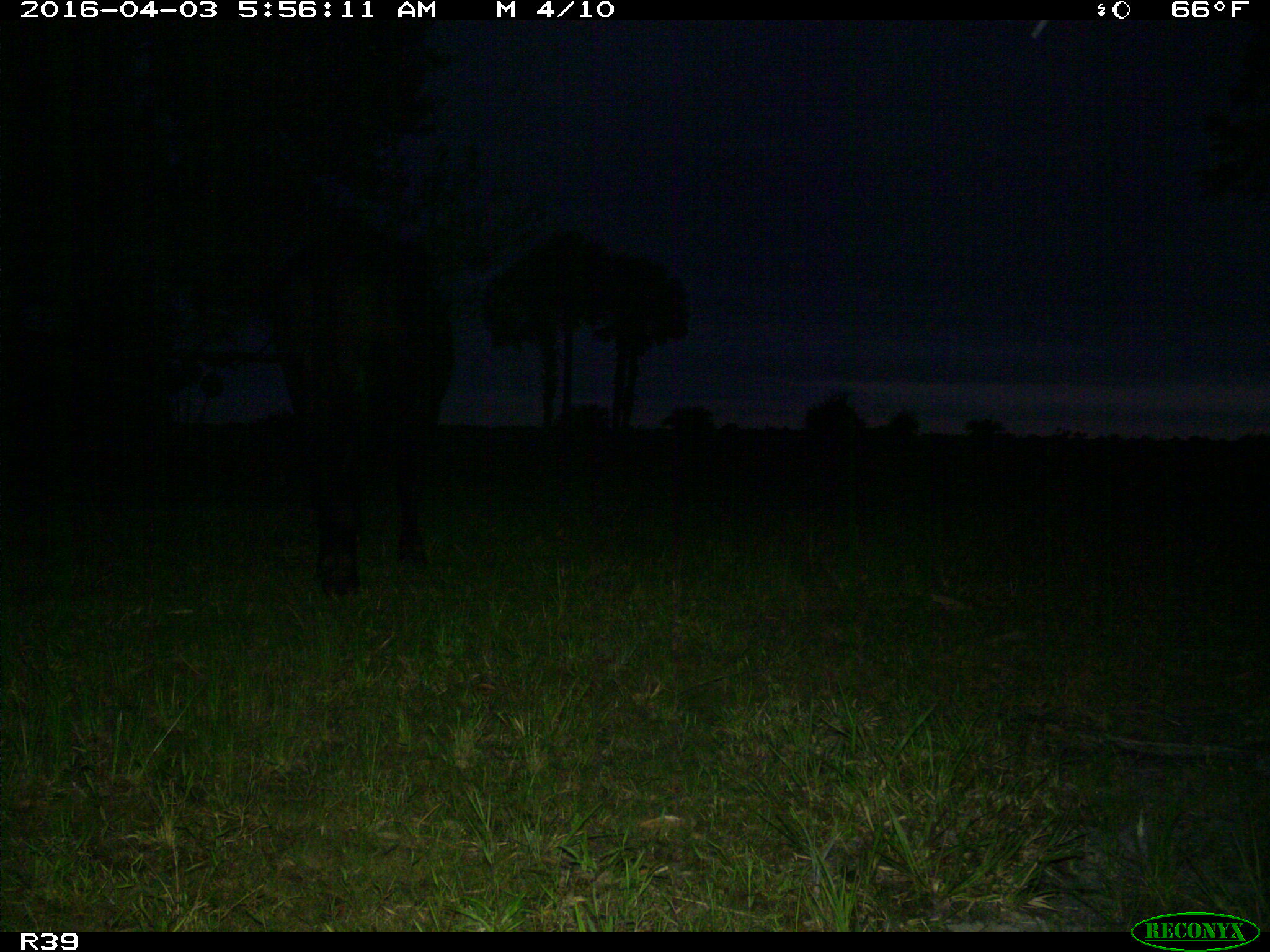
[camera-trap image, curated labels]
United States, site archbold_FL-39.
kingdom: Animalia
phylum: Chordata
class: Mammalia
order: Artiodactyla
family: Bovidae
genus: Bos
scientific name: Bos taurus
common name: domestic cow